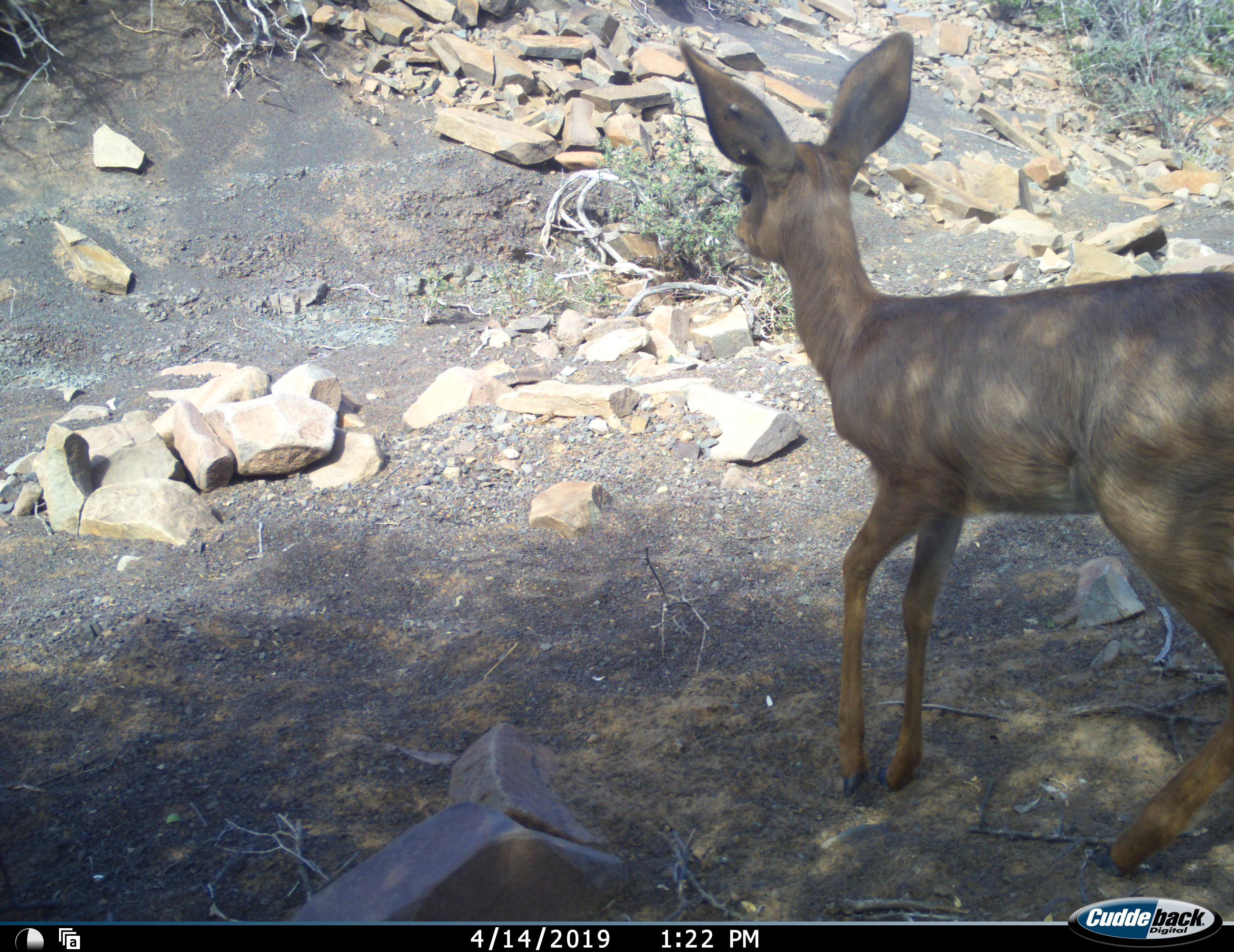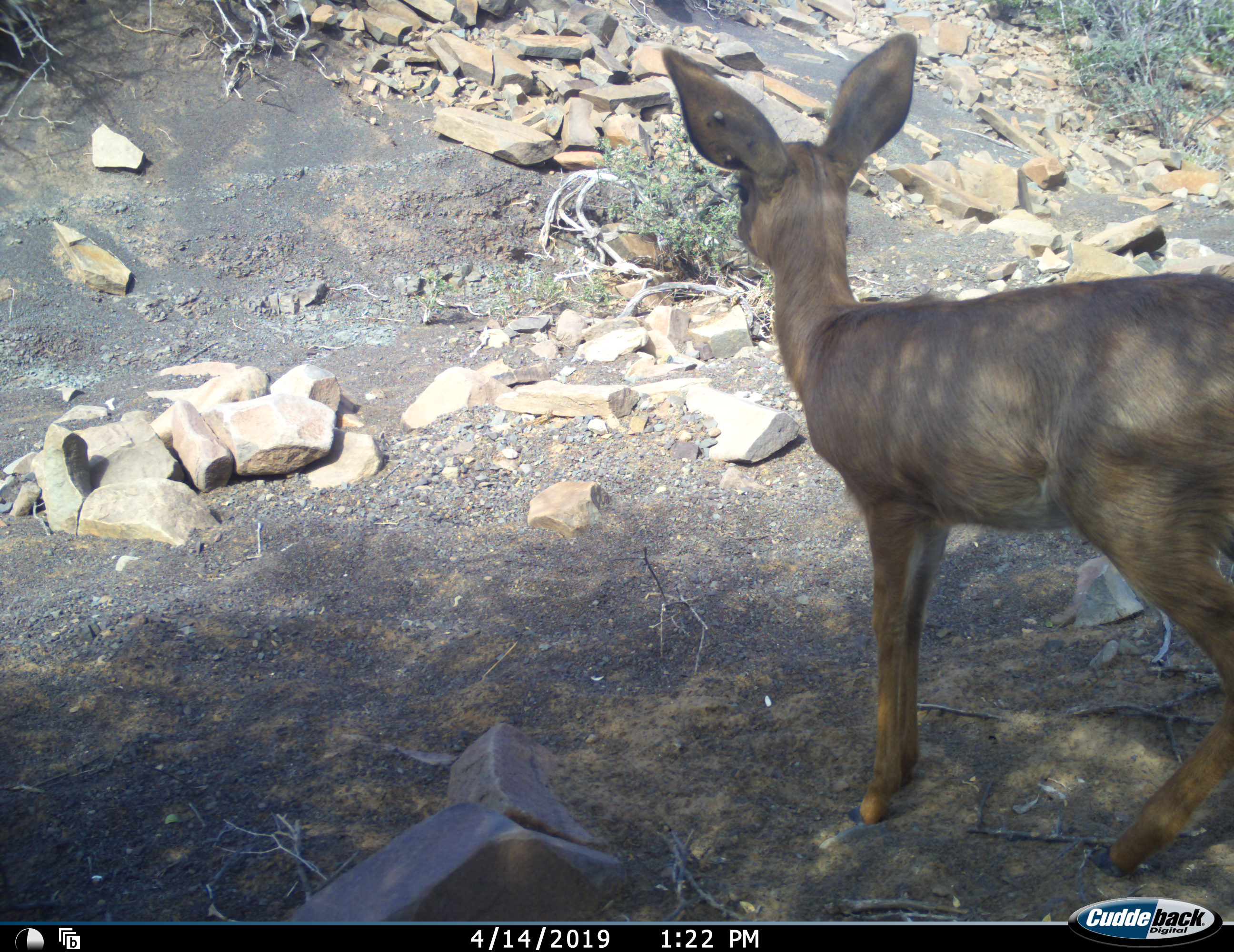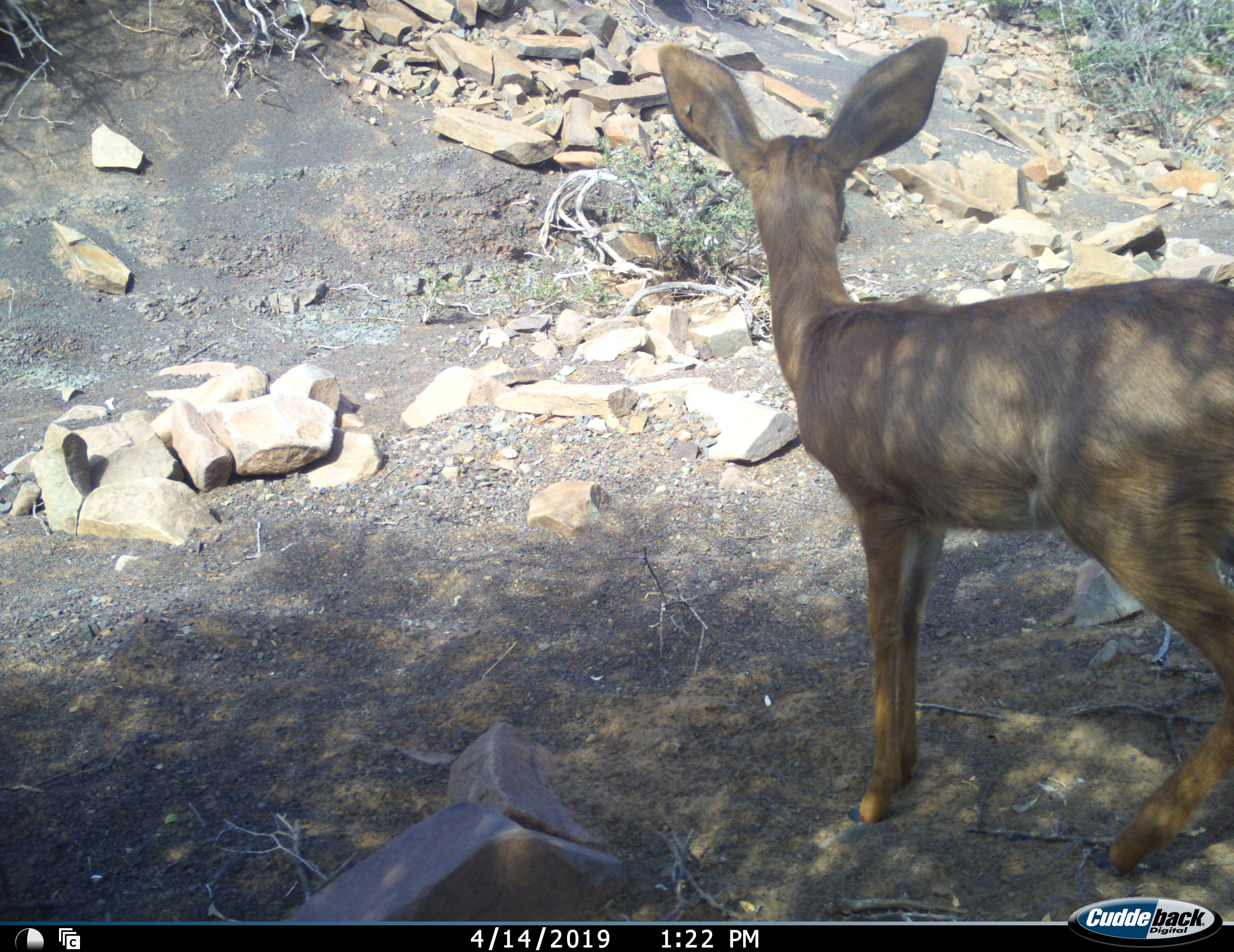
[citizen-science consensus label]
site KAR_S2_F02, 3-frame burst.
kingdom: Animalia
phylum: Chordata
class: Mammalia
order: Artiodactyla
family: Bovidae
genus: Raphicerus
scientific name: Raphicerus campestris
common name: steenbok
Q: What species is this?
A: Steenbok (Raphicerus campestris).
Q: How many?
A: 1.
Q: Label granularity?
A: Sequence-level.